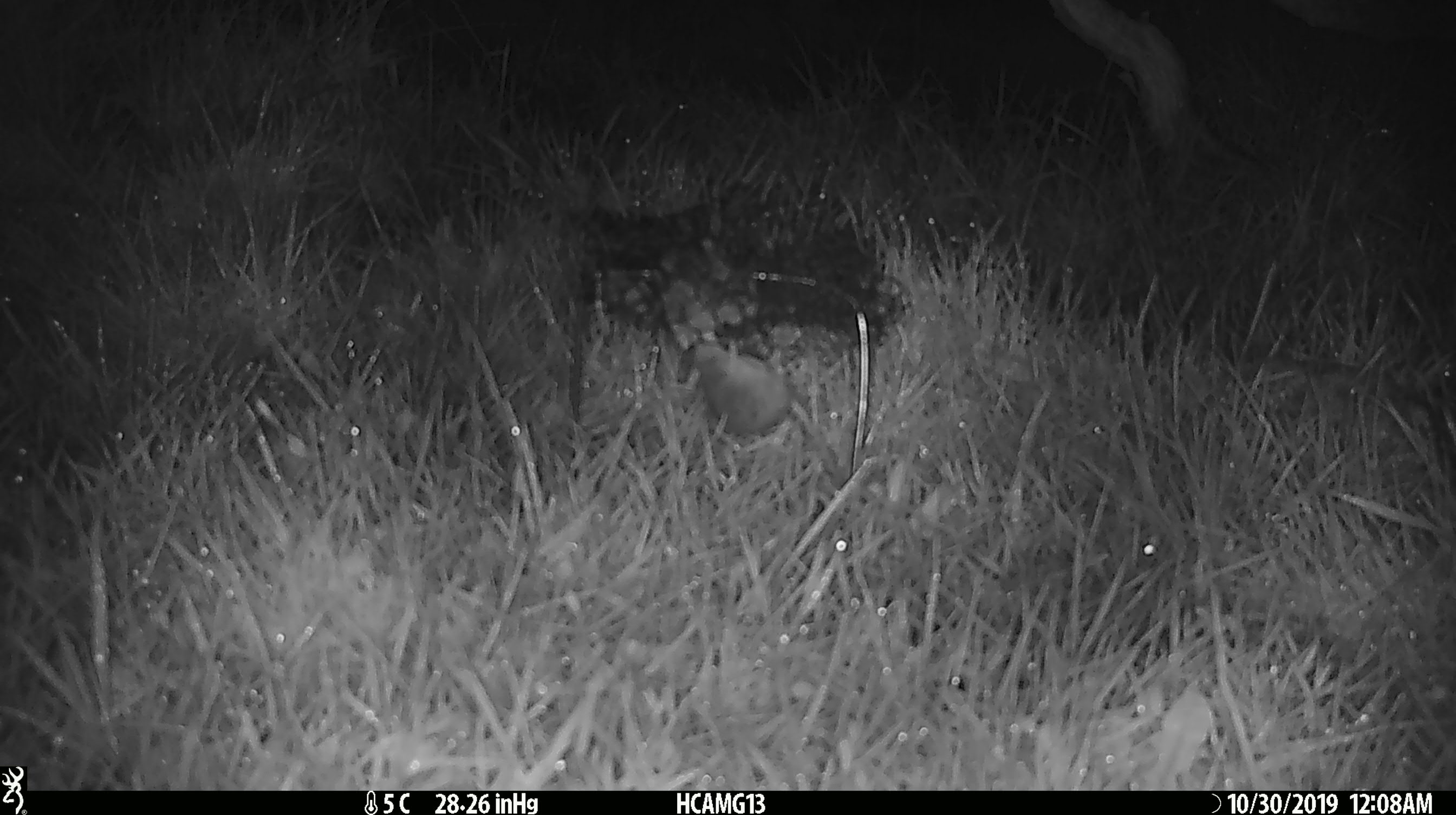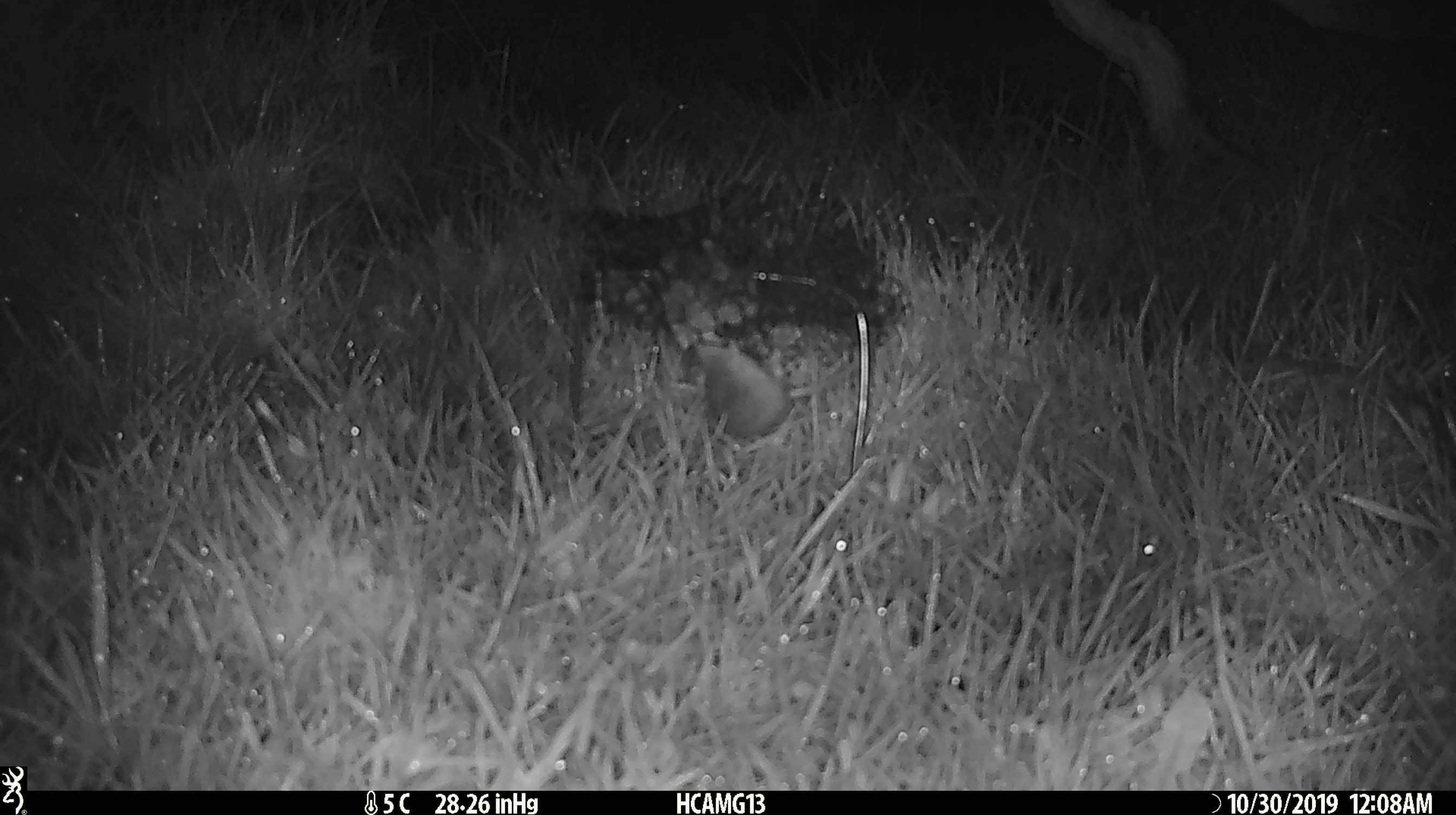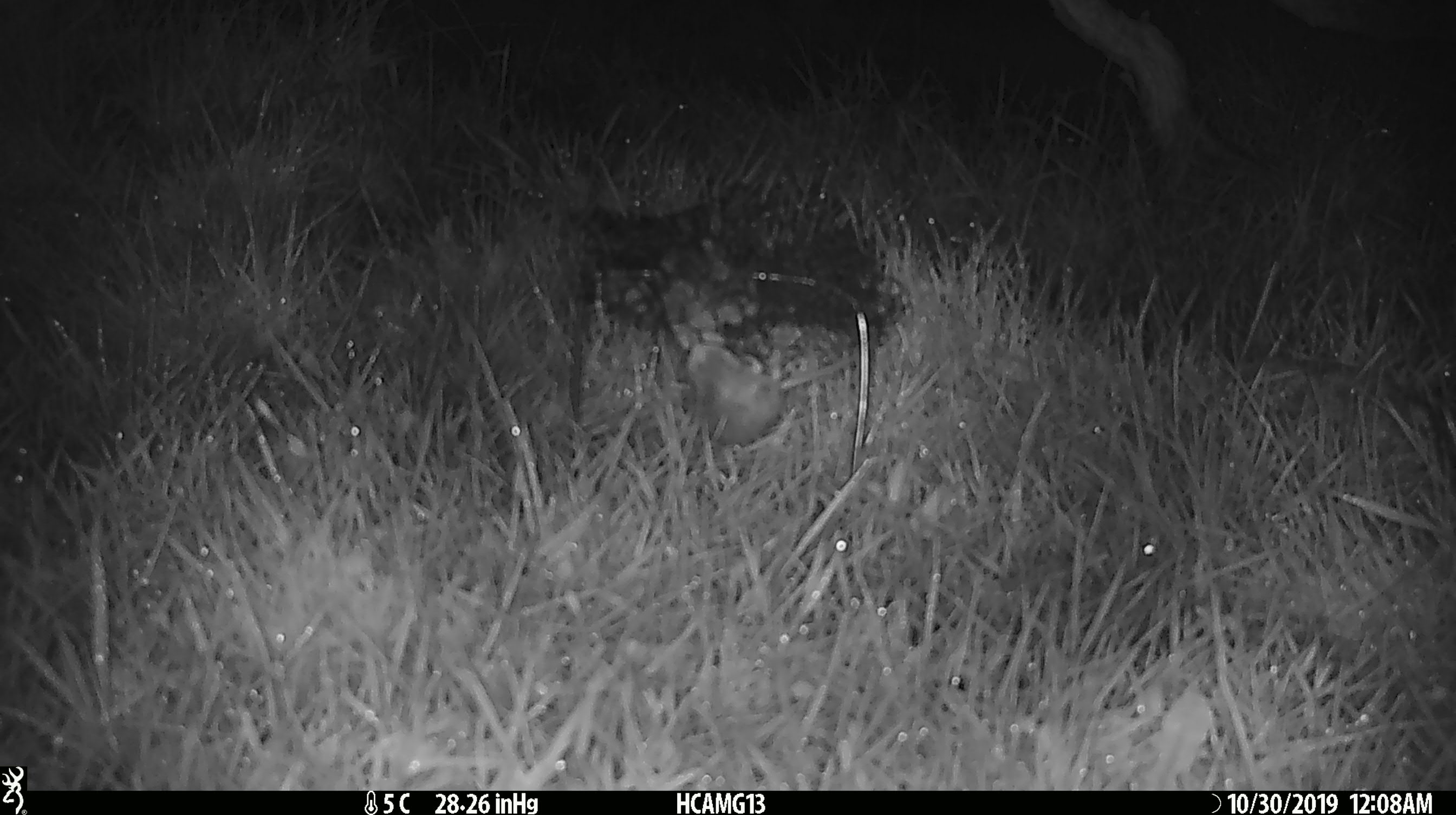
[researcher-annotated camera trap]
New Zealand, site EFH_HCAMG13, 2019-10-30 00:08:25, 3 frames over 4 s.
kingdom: Animalia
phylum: Chordata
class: Mammalia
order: Rodentia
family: Muridae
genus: Mus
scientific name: Mus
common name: mouse